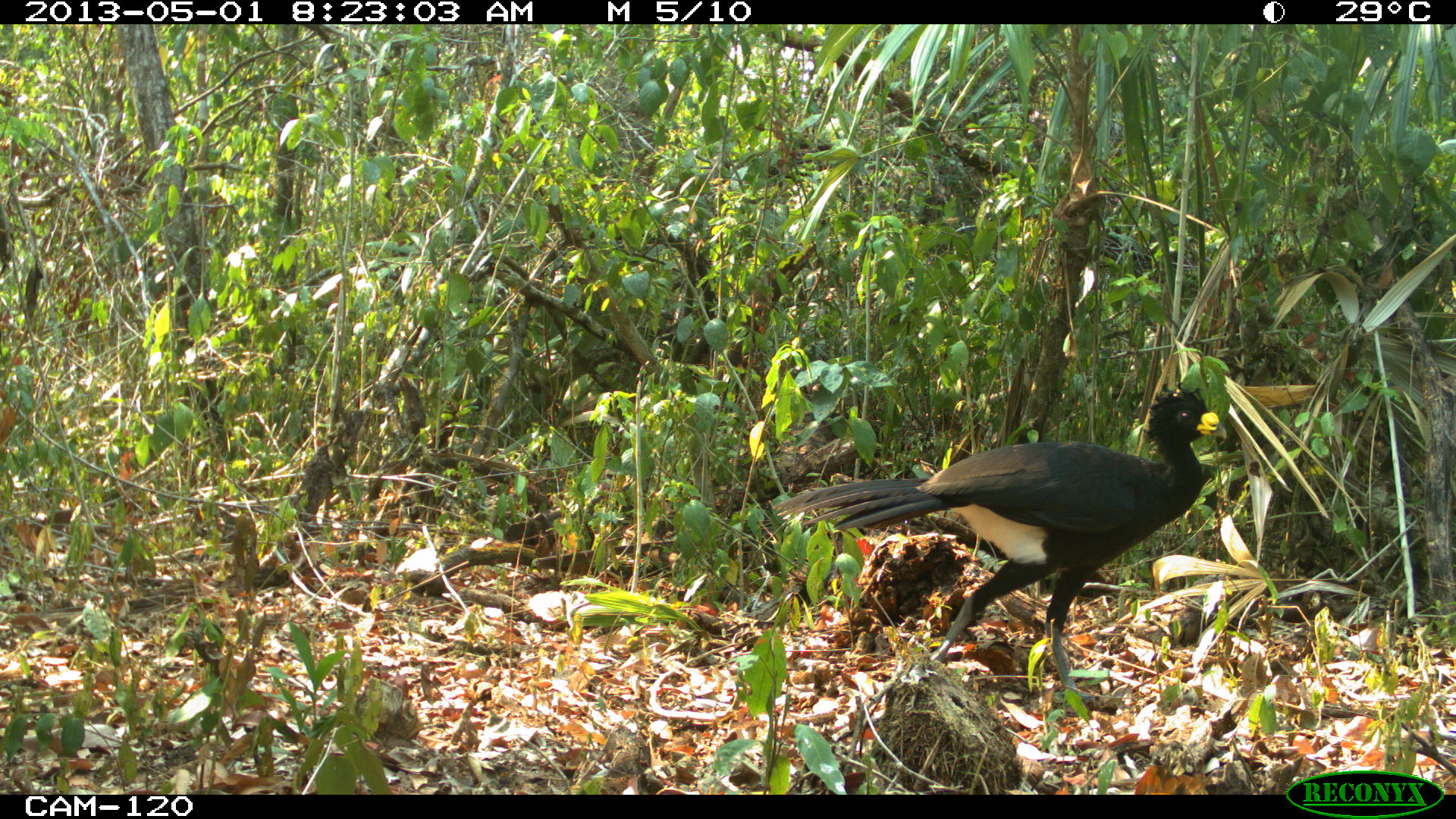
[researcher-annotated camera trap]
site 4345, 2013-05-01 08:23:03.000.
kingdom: Animalia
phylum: Chordata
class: Aves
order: Galliformes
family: Cracidae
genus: Crax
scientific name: Crax rubra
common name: great curassow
Crax rubra (great curassow), count 1, sex male.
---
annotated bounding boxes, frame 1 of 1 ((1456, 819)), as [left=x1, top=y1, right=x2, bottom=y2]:
crax rubra: [left=771, top=381, right=1228, bottom=712]